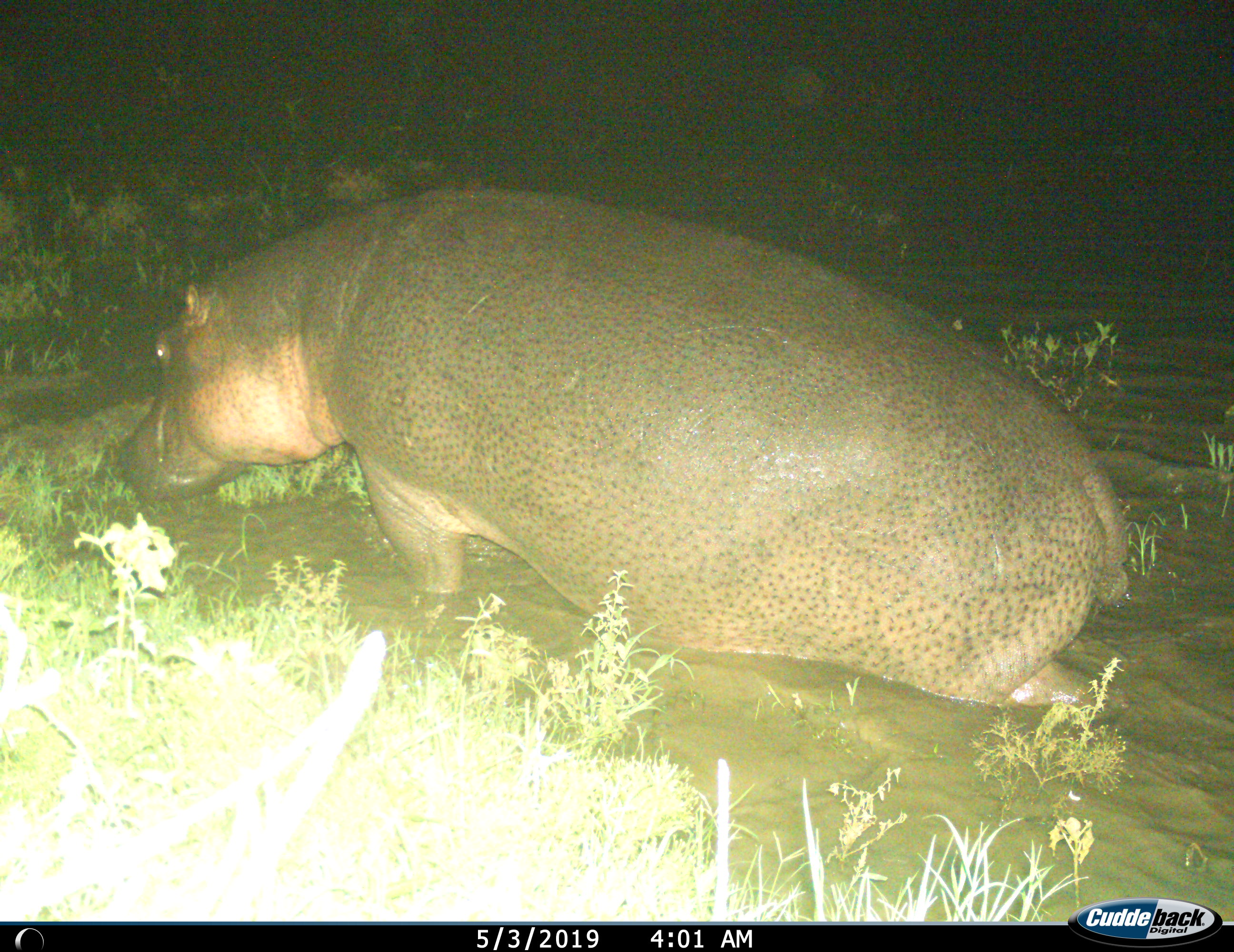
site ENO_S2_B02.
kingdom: Animalia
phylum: Chordata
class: Mammalia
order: Artiodactyla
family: Hippopotamidae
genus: Hippopotamus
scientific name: Hippopotamus amphibius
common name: hippopotamus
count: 1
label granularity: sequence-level